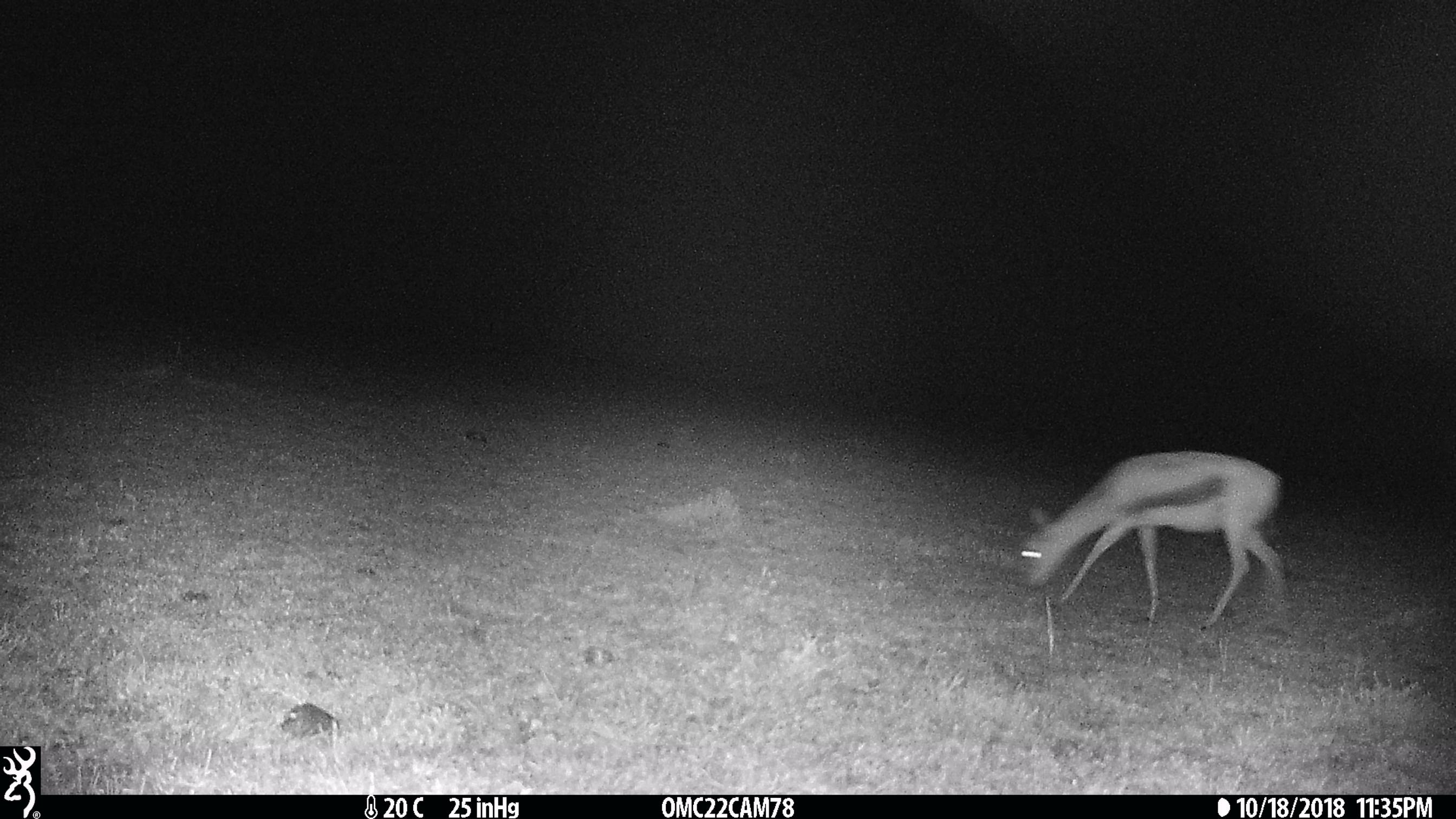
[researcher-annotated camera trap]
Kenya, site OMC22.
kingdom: Animalia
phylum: Chordata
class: Mammalia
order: Artiodactyla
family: Bovidae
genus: Eudorcas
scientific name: Eudorcas thomsonii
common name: thomon's gazelle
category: gazelle thomsons